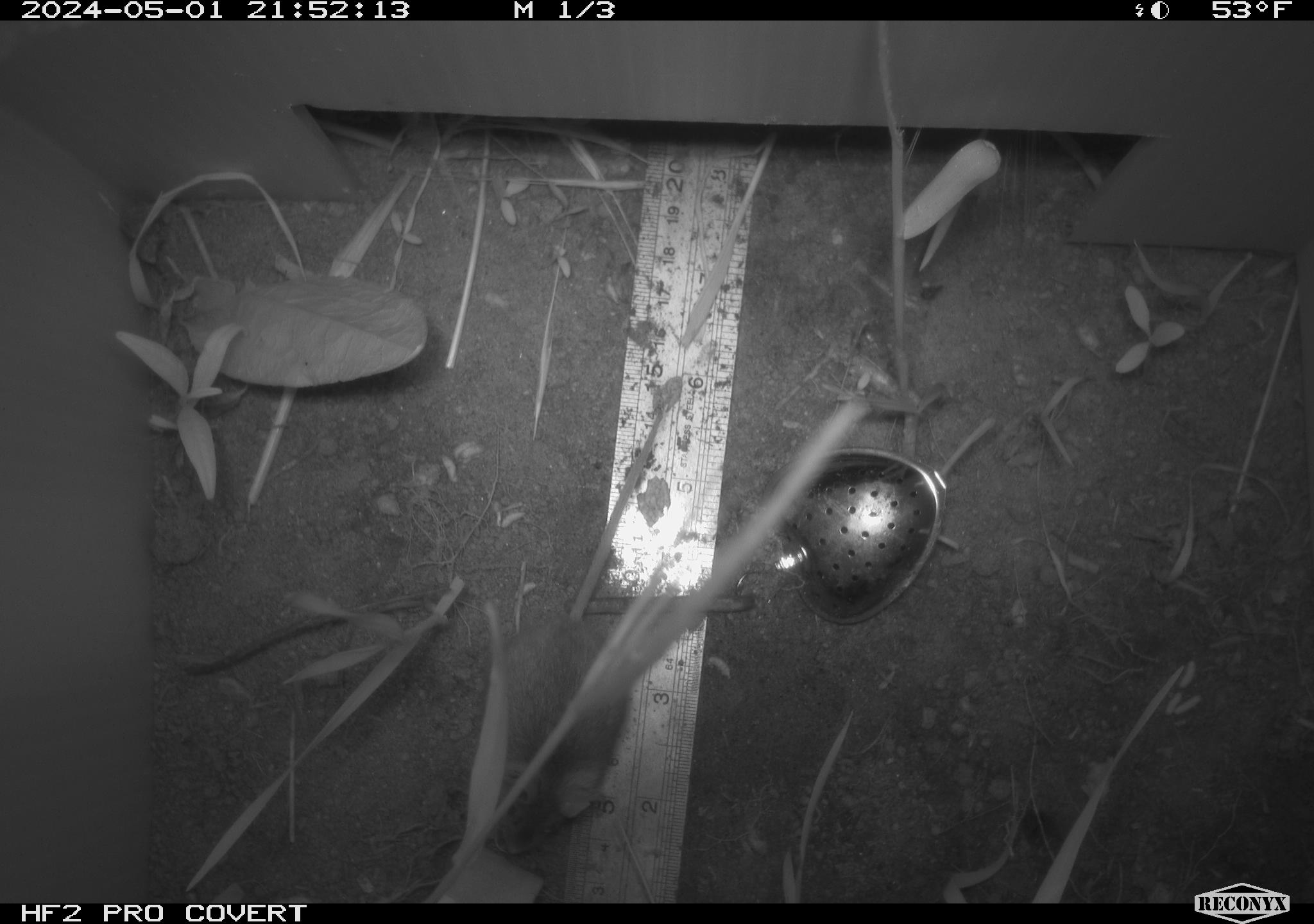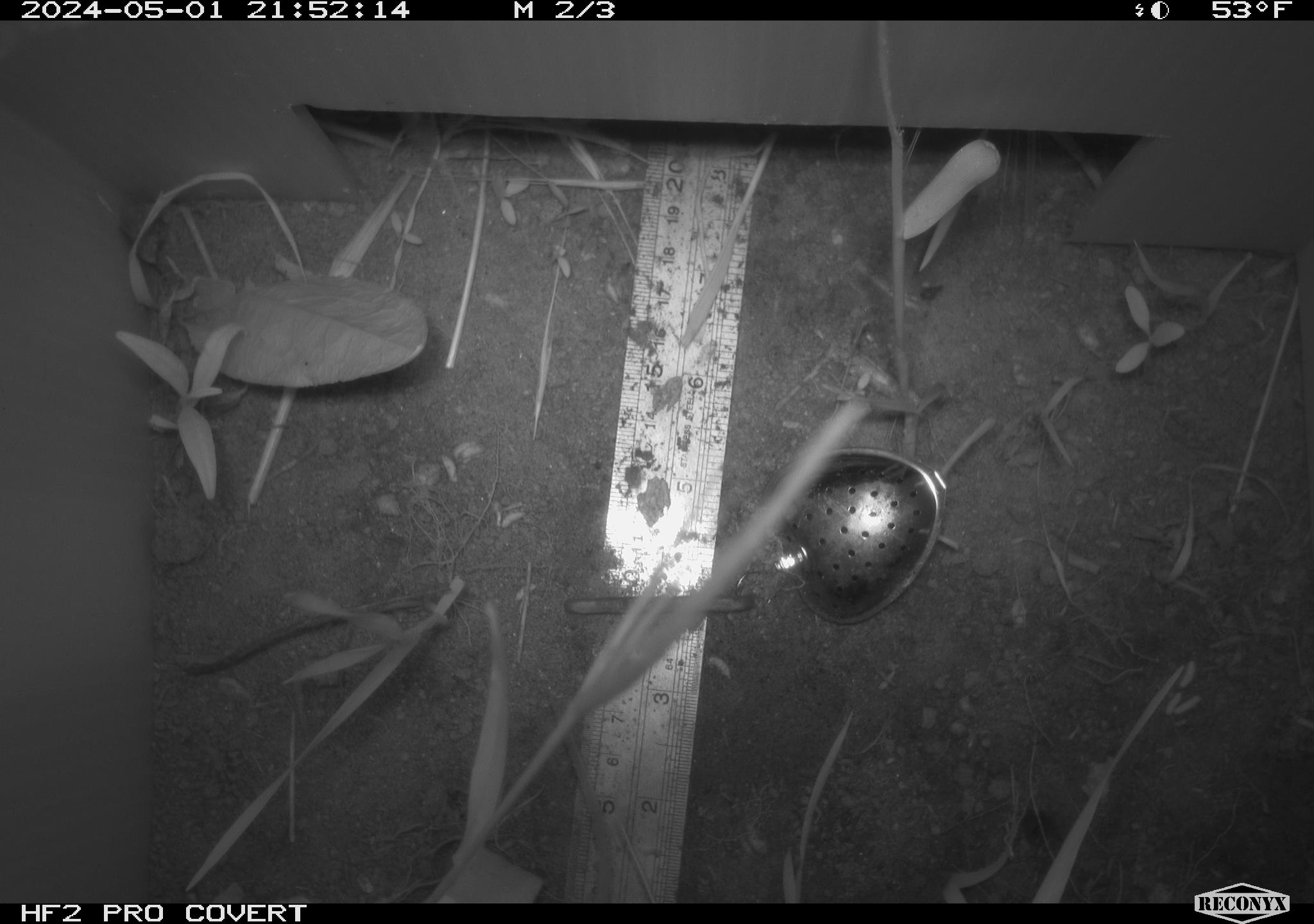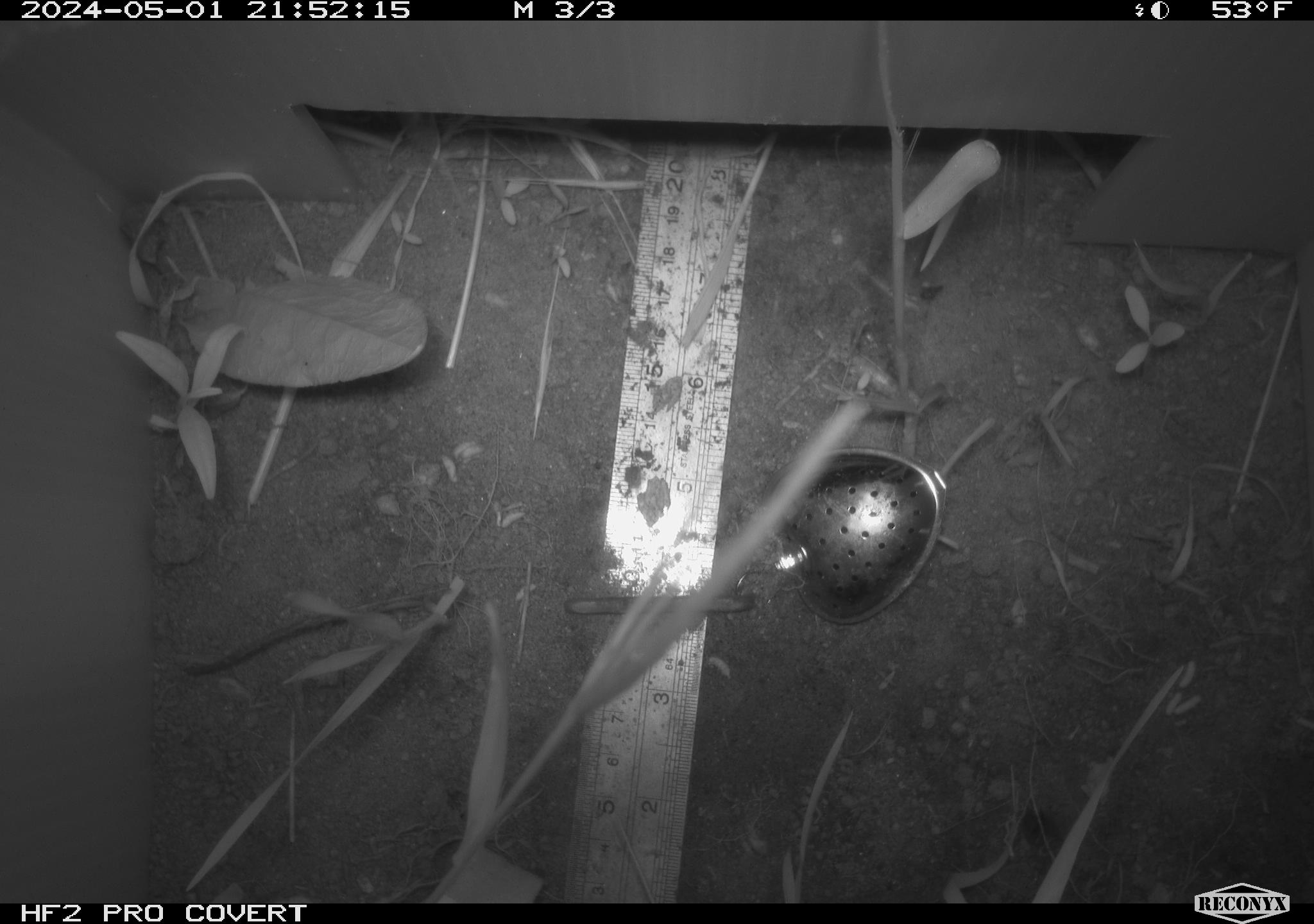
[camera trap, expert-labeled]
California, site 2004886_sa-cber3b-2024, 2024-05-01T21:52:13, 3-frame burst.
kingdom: Animalia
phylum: Chordata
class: Mammalia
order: Rodentia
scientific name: Rodentia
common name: mouse species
Mouse species (Rodentia).